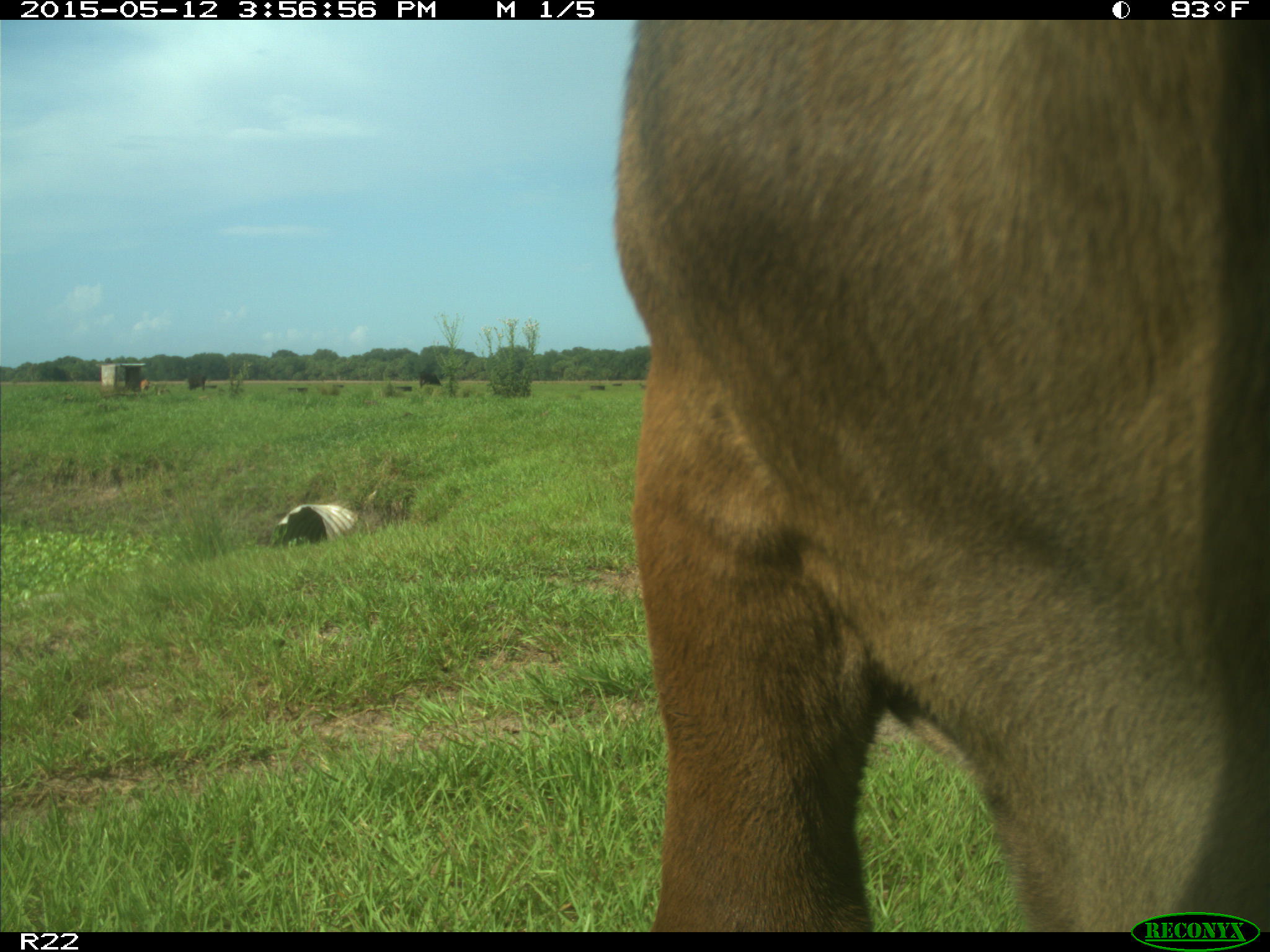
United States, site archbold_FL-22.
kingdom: Animalia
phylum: Chordata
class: Mammalia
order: Artiodactyla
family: Bovidae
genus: Bos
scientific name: Bos taurus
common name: domestic cow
Bos taurus (domestic cow).